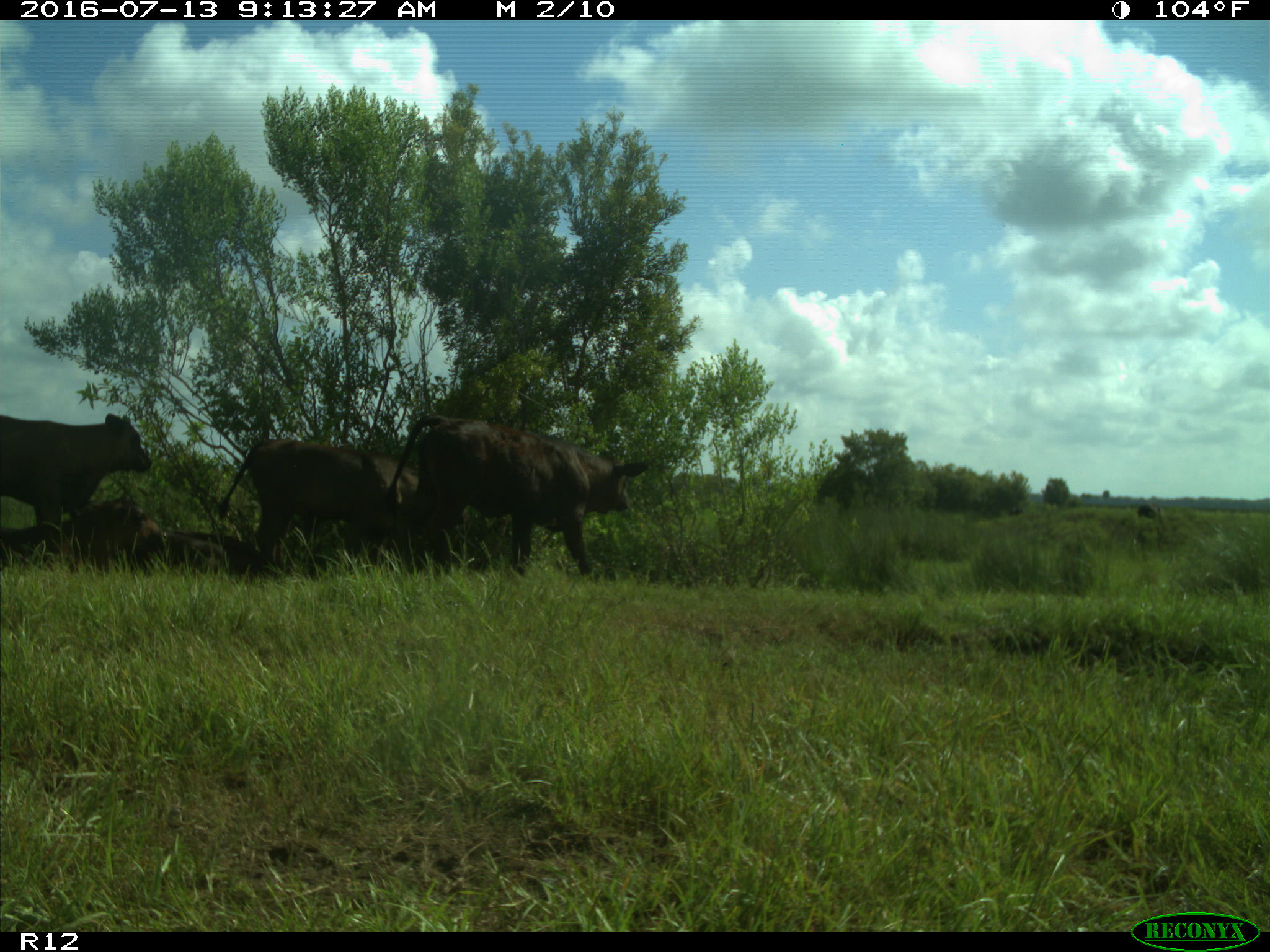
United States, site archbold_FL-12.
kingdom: Animalia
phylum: Chordata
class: Mammalia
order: Artiodactyla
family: Bovidae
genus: Bos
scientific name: Bos taurus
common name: domestic cow